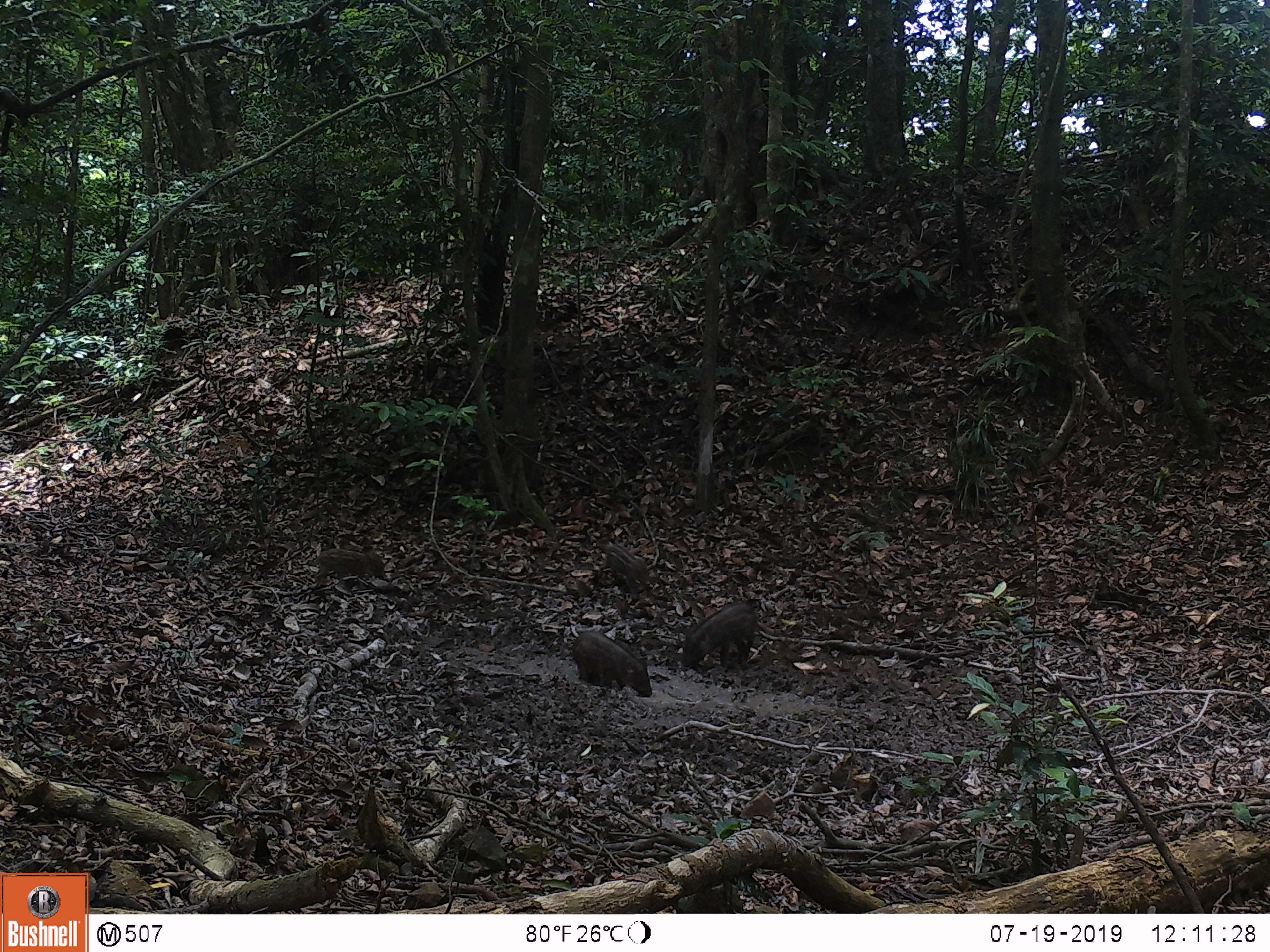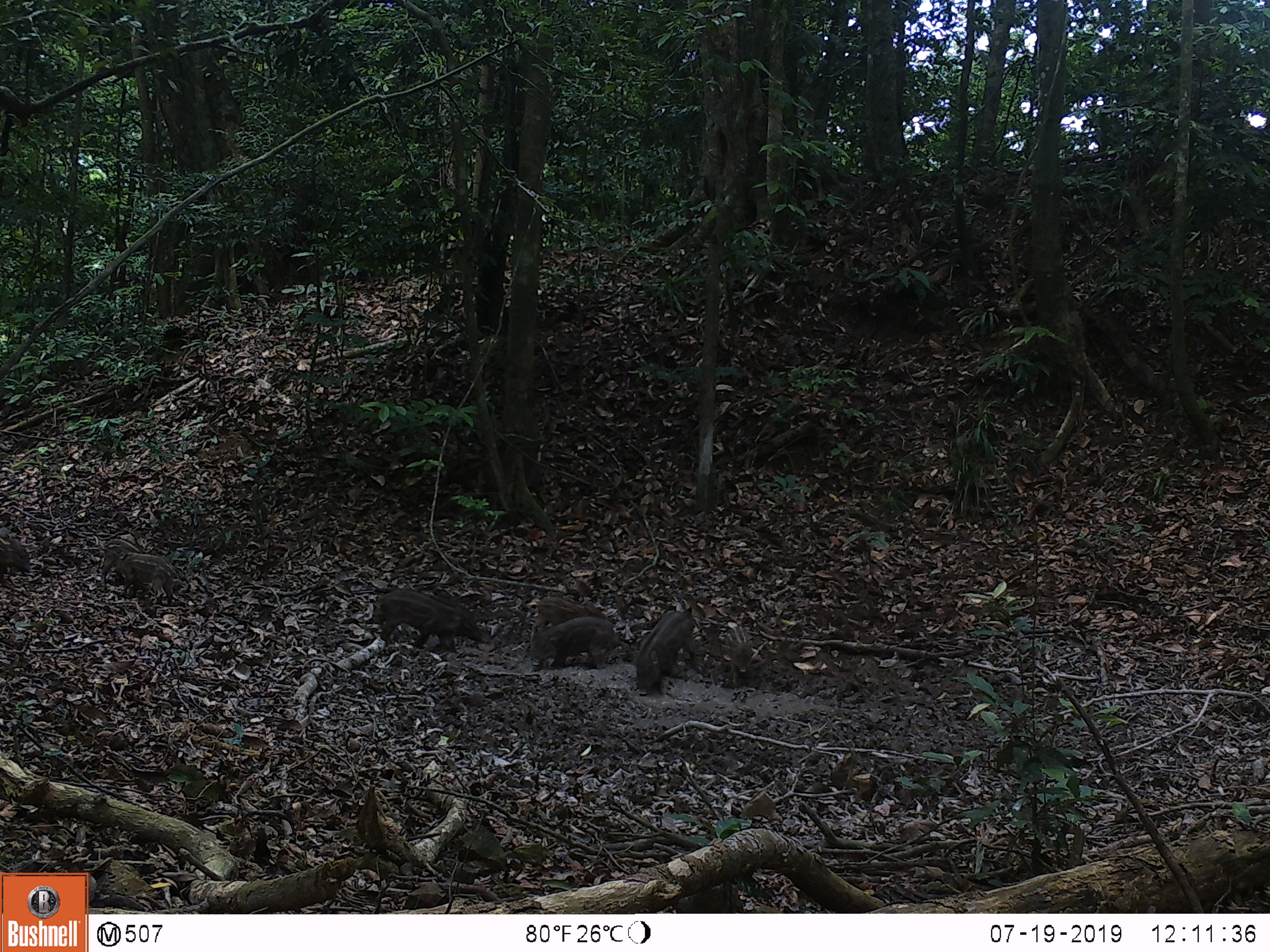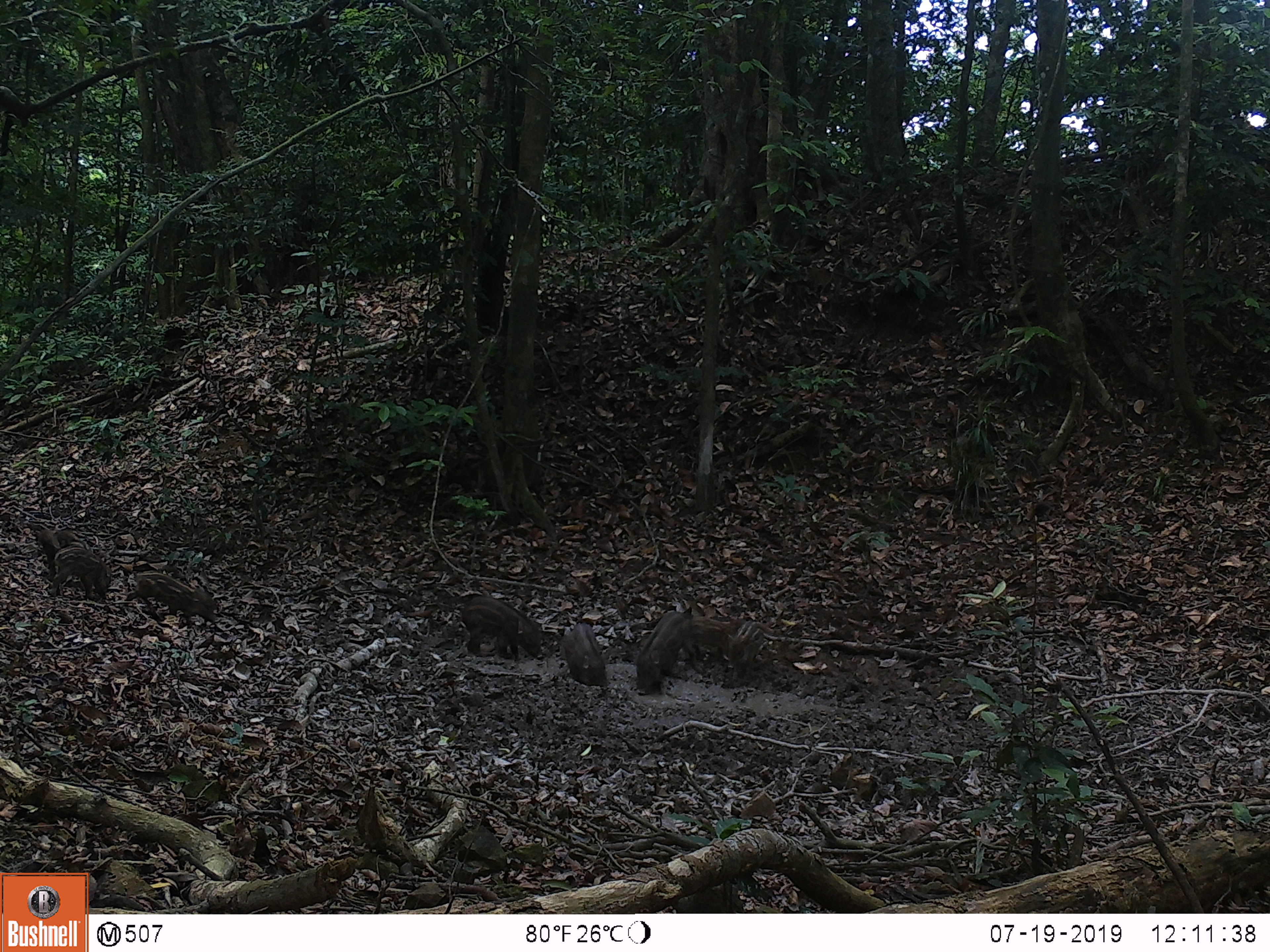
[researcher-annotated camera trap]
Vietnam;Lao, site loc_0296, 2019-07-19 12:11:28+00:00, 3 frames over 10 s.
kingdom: Animalia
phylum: Chordata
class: Mammalia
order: Artiodactyla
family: Suidae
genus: Sus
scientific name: Sus scrofa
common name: eurasian wild pig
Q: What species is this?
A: Eurasian wild pig (Sus scrofa).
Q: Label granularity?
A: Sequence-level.